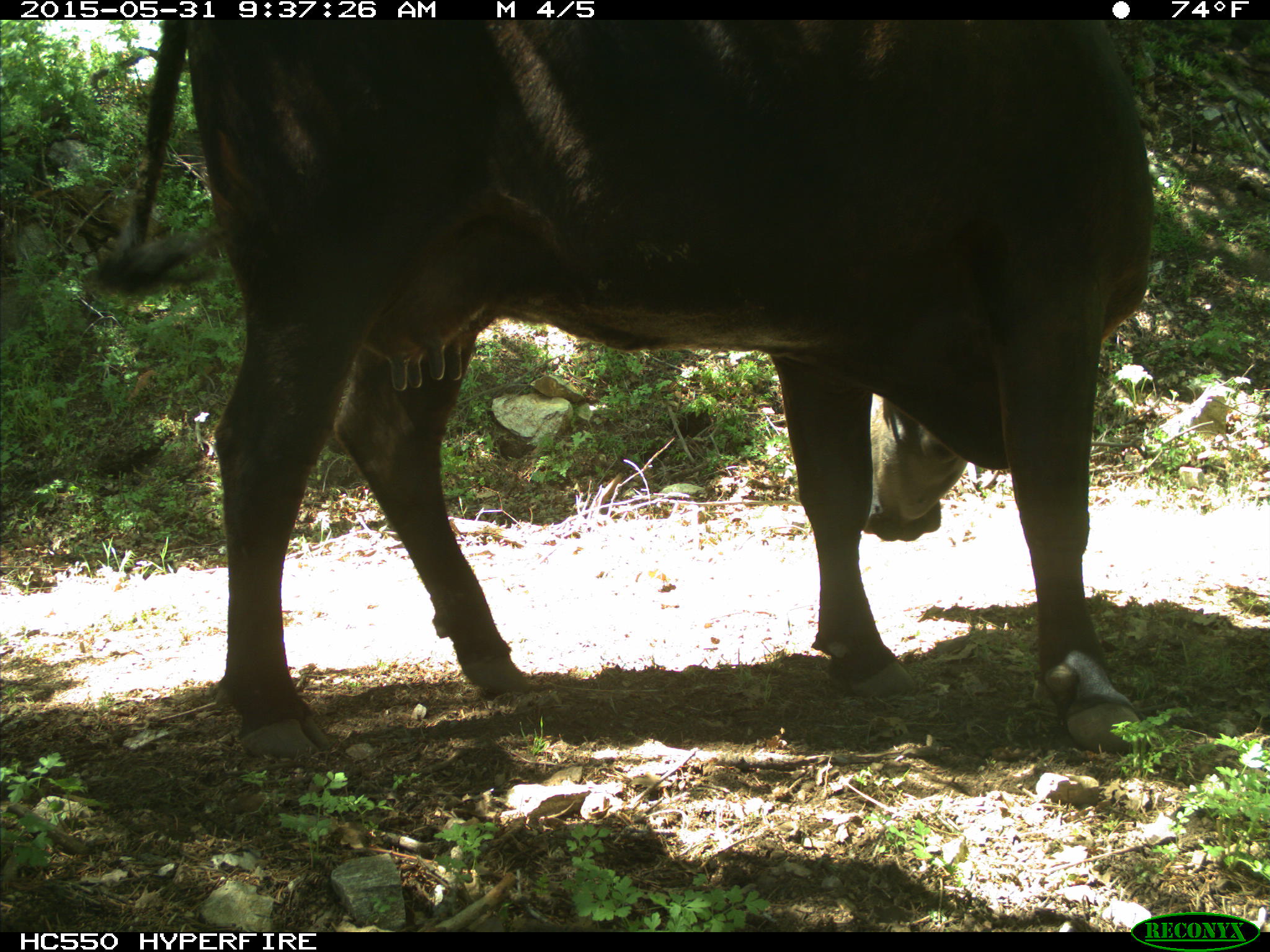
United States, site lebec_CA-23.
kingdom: Animalia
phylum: Chordata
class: Mammalia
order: Artiodactyla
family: Bovidae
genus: Bos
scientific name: Bos taurus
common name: domestic cow